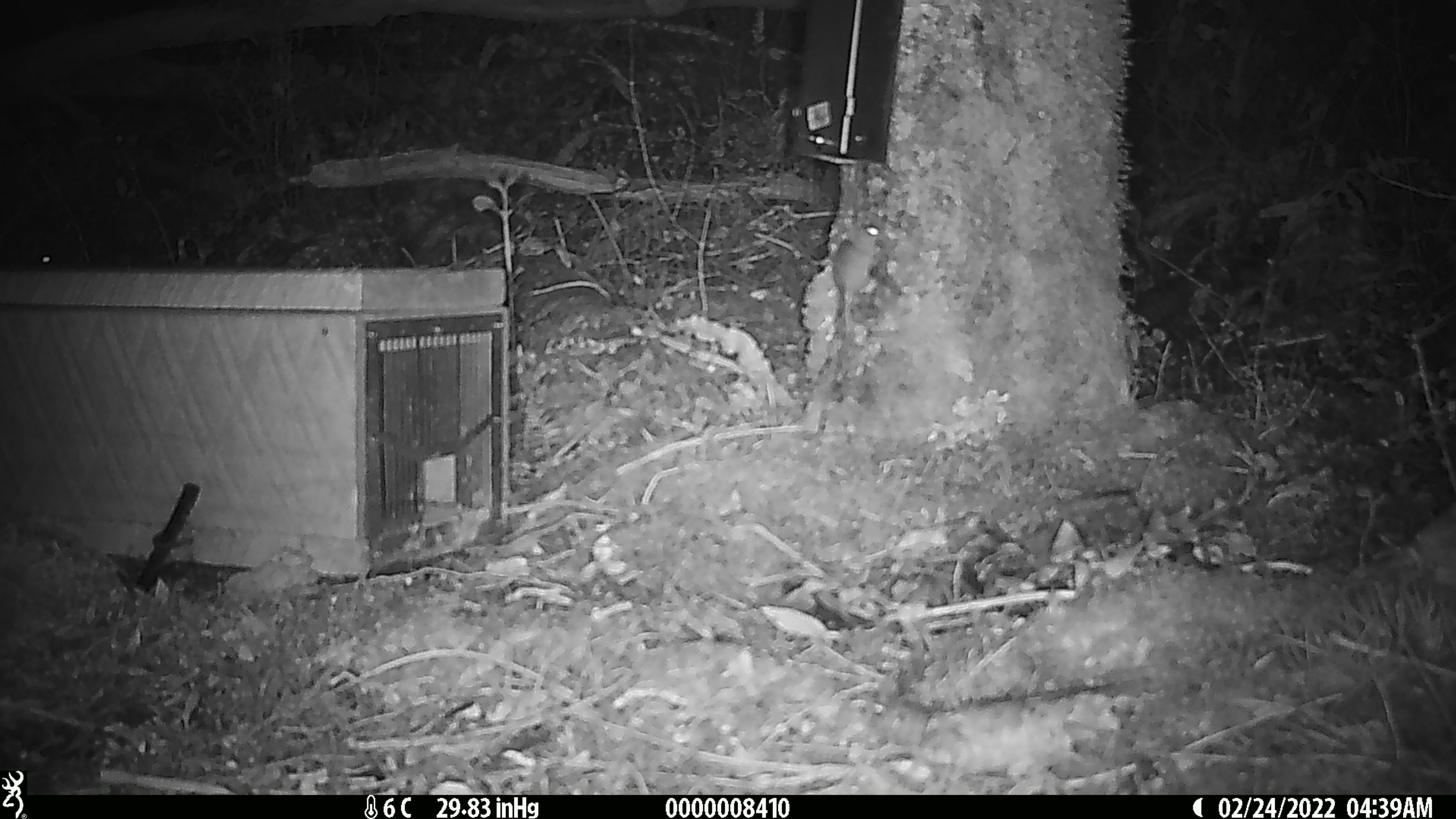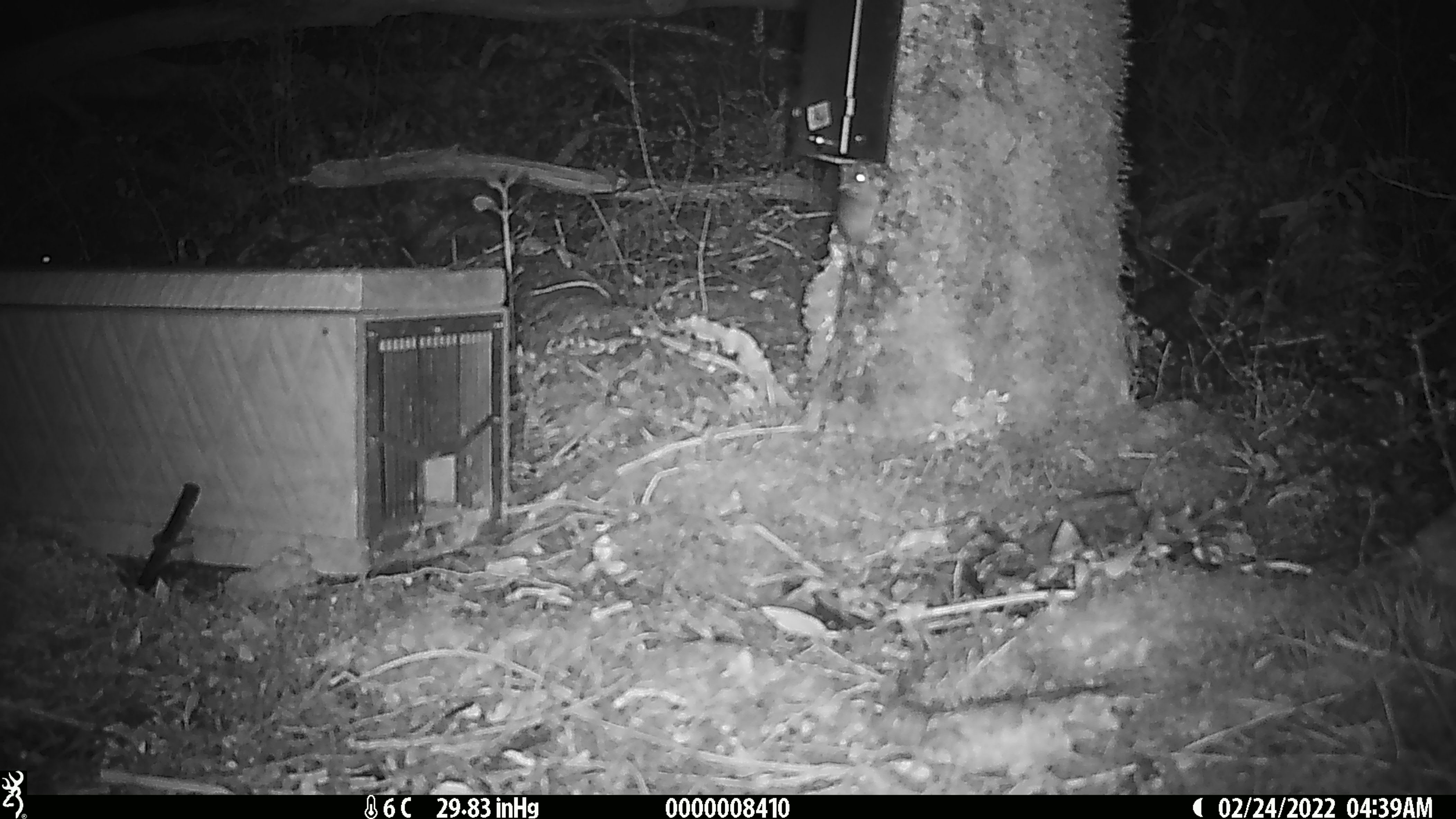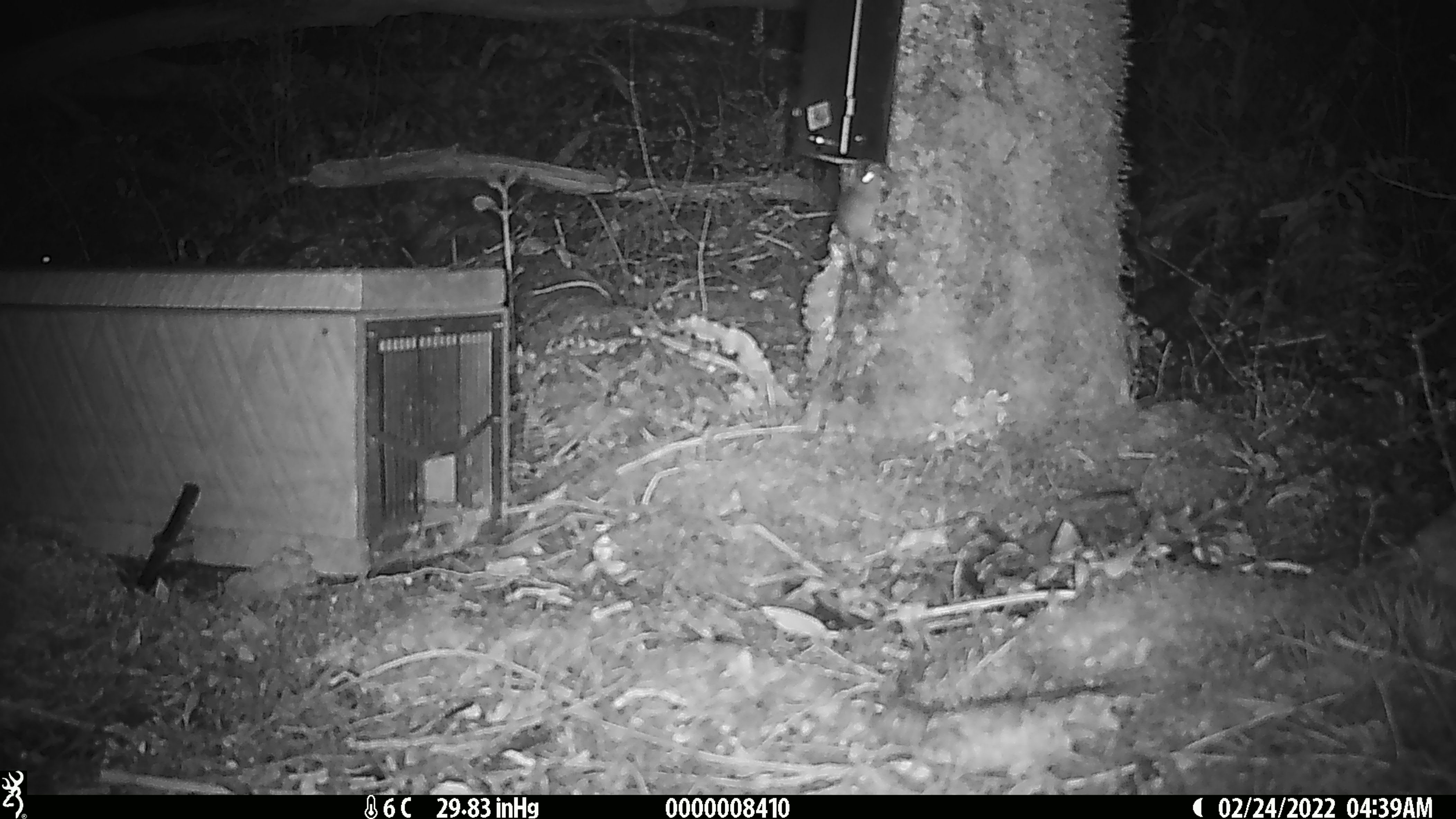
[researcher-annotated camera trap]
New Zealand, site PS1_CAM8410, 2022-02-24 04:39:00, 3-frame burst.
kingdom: Animalia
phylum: Chordata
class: Mammalia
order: Rodentia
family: Muridae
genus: Mus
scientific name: Mus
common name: mouse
Mouse (Mus).